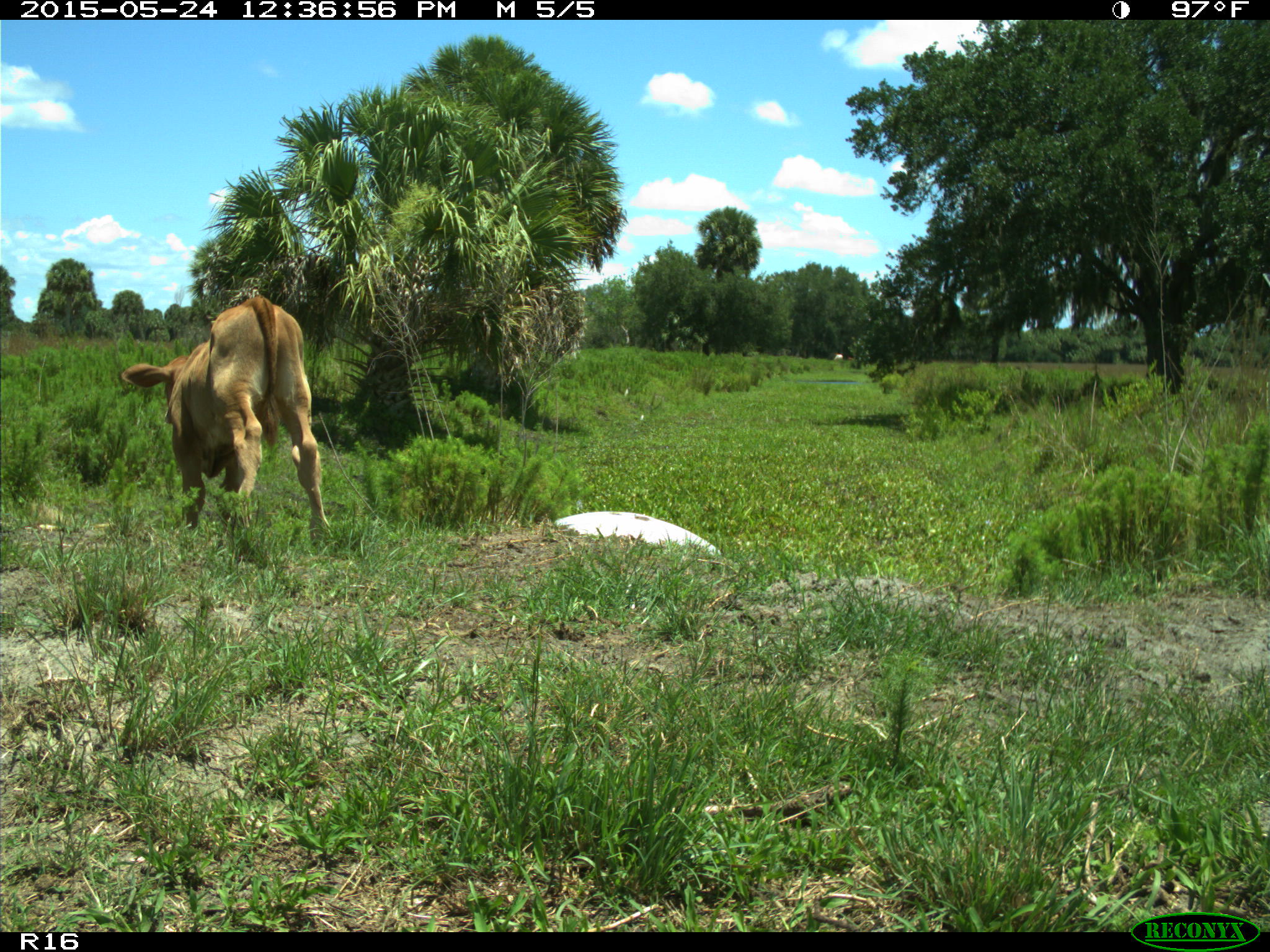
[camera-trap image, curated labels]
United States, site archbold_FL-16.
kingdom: Animalia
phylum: Chordata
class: Mammalia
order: Artiodactyla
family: Bovidae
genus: Bos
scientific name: Bos taurus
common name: domestic cow